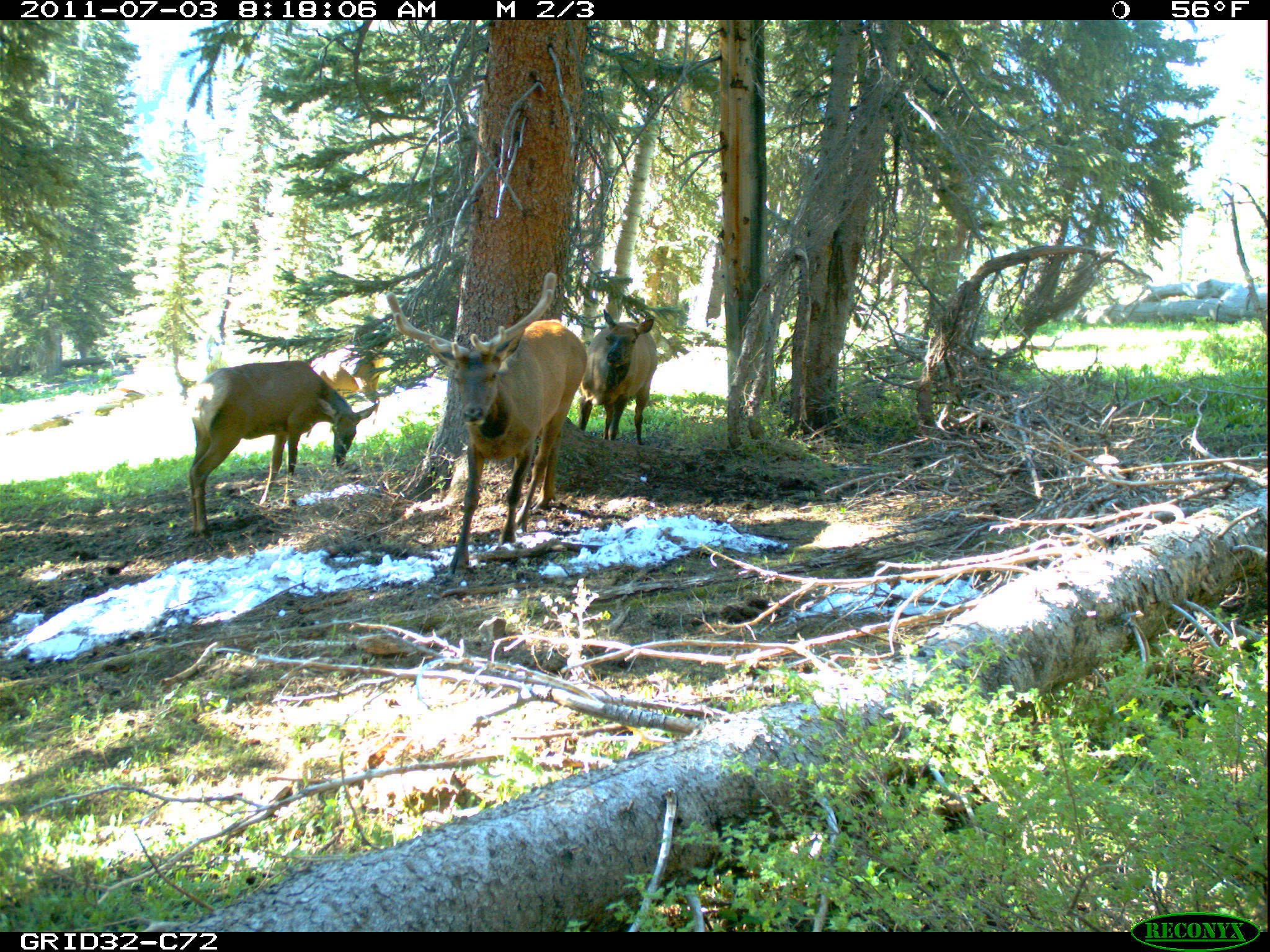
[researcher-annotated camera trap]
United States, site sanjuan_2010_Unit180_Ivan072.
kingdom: Animalia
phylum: Chordata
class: Mammalia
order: Artiodactyla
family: Cervidae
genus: Cervus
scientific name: Cervus elaphus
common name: red deer